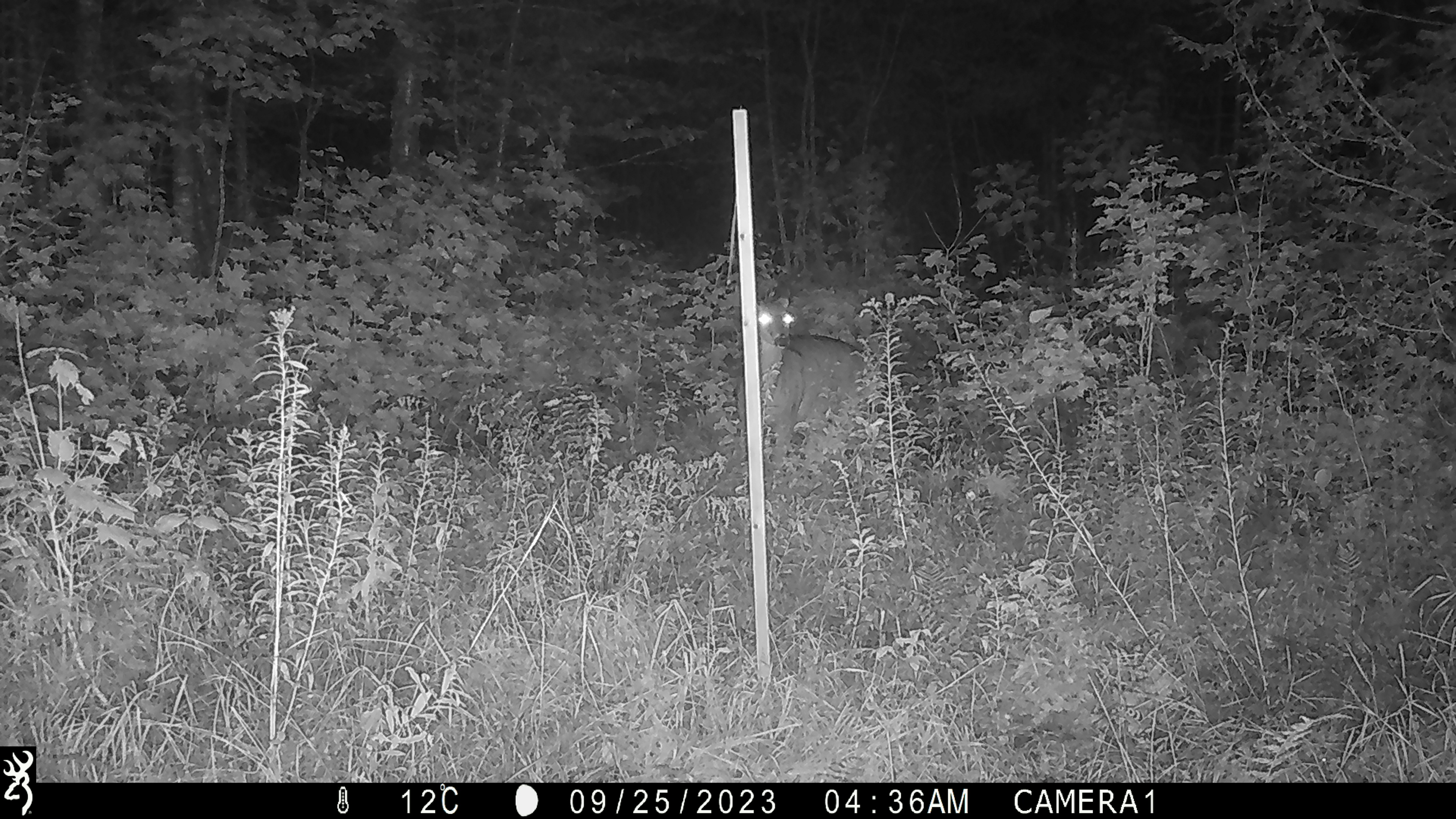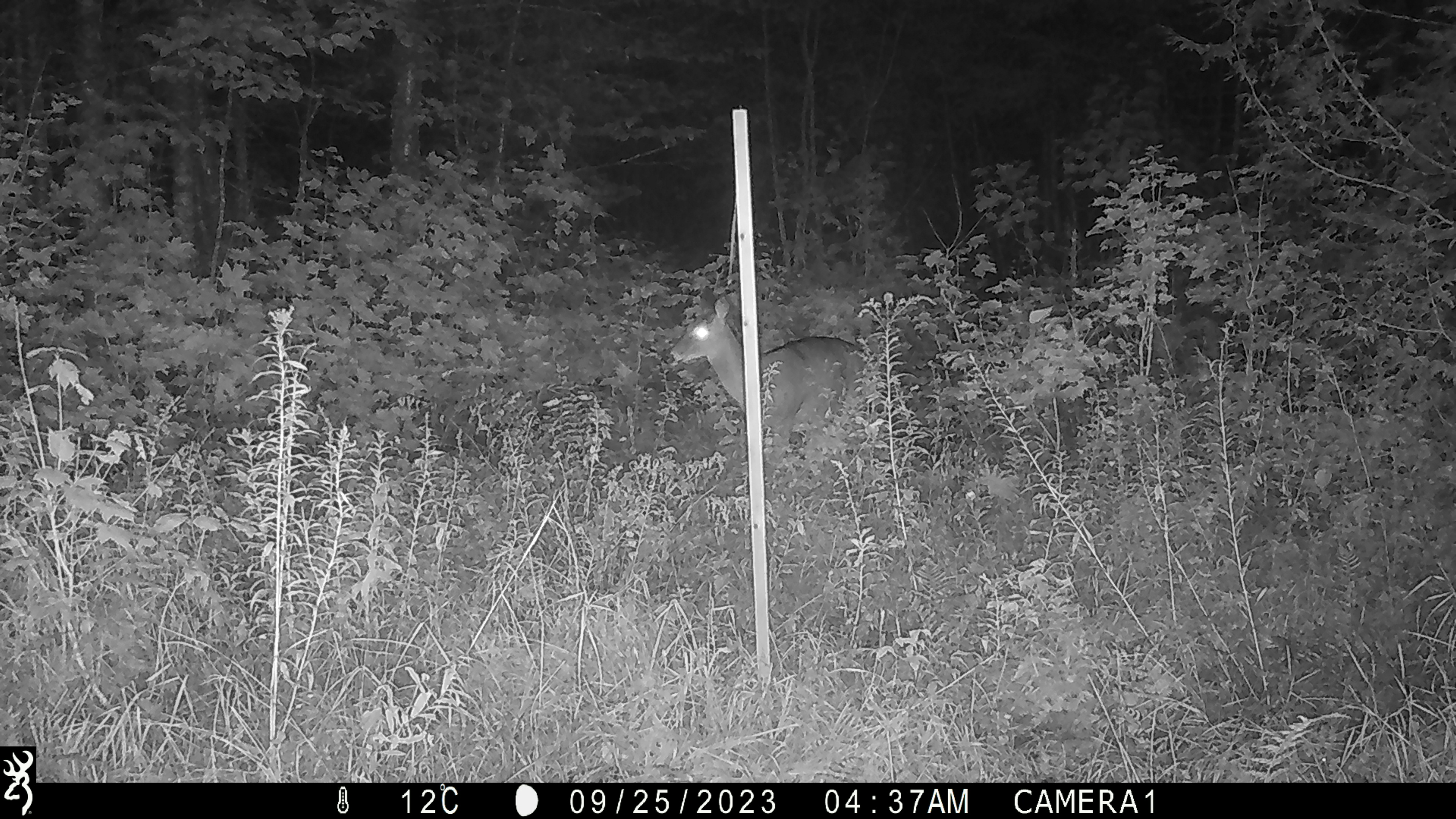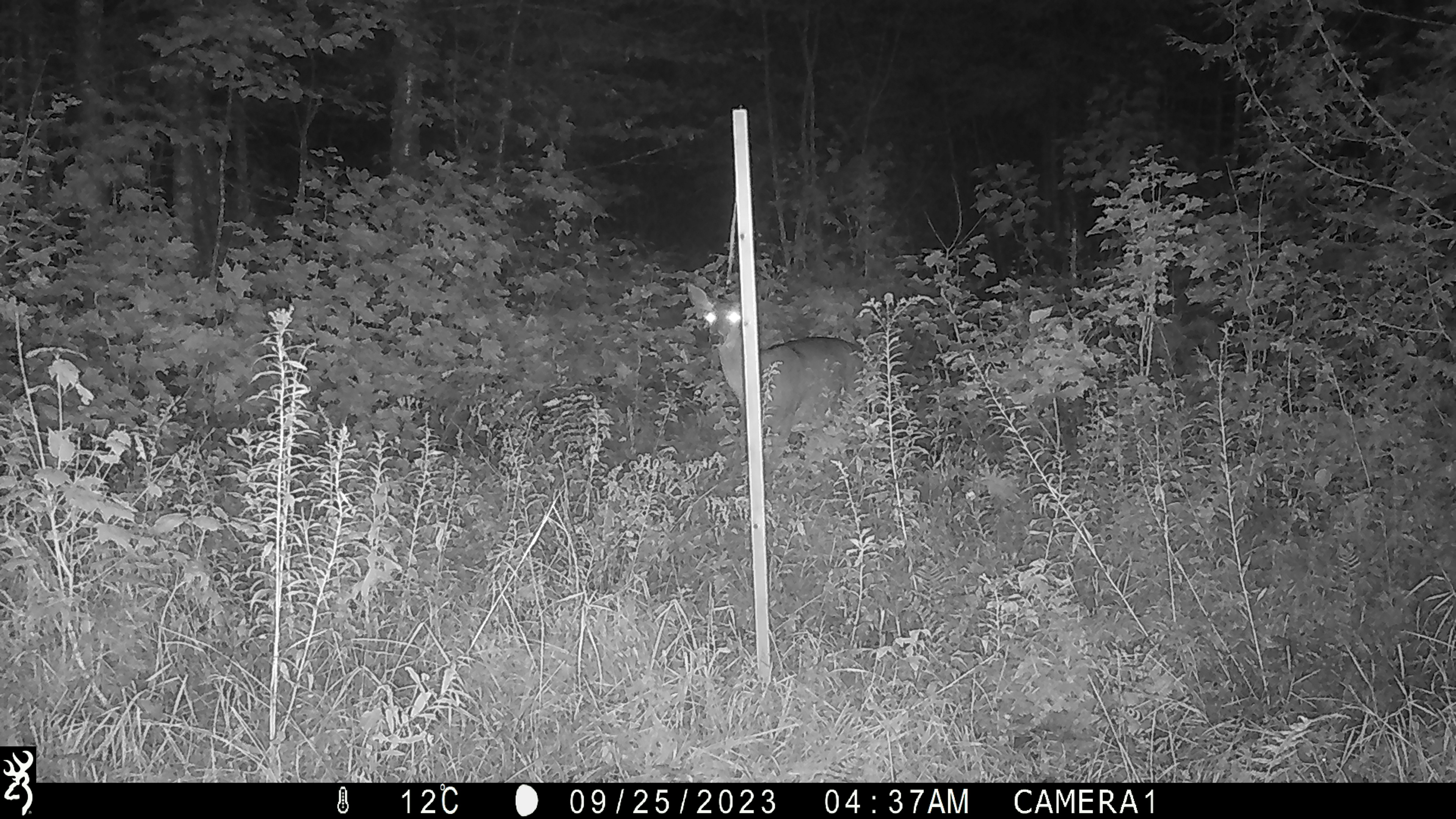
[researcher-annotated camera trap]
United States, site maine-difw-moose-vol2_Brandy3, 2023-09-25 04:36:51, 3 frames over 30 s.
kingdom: Animalia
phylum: Chordata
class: Mammalia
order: Artiodactyla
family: Cervidae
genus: Odocoileus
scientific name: Odocoileus virginianus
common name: white-tailed deer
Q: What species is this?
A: White-tailed deer (Odocoileus virginianus).